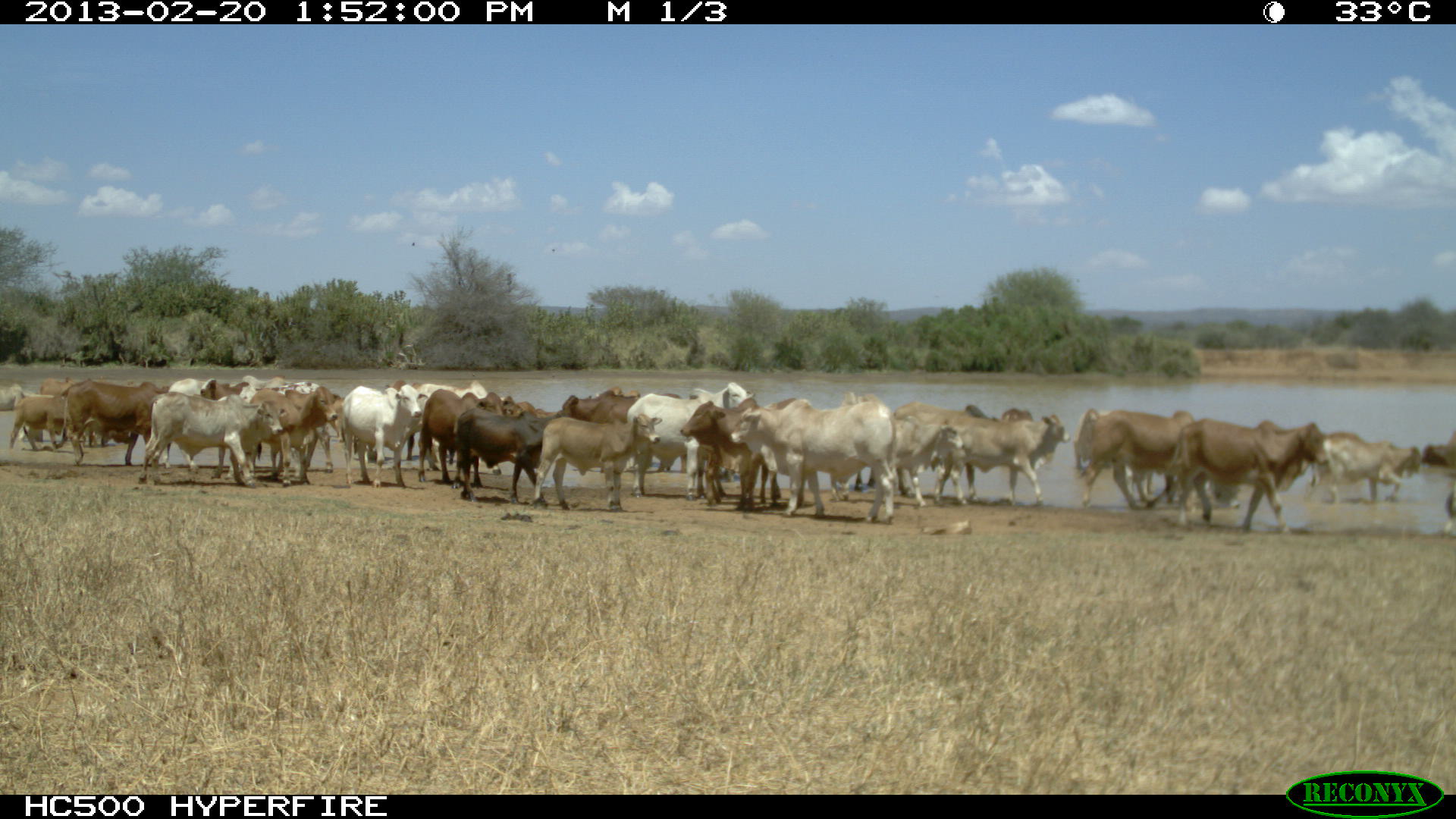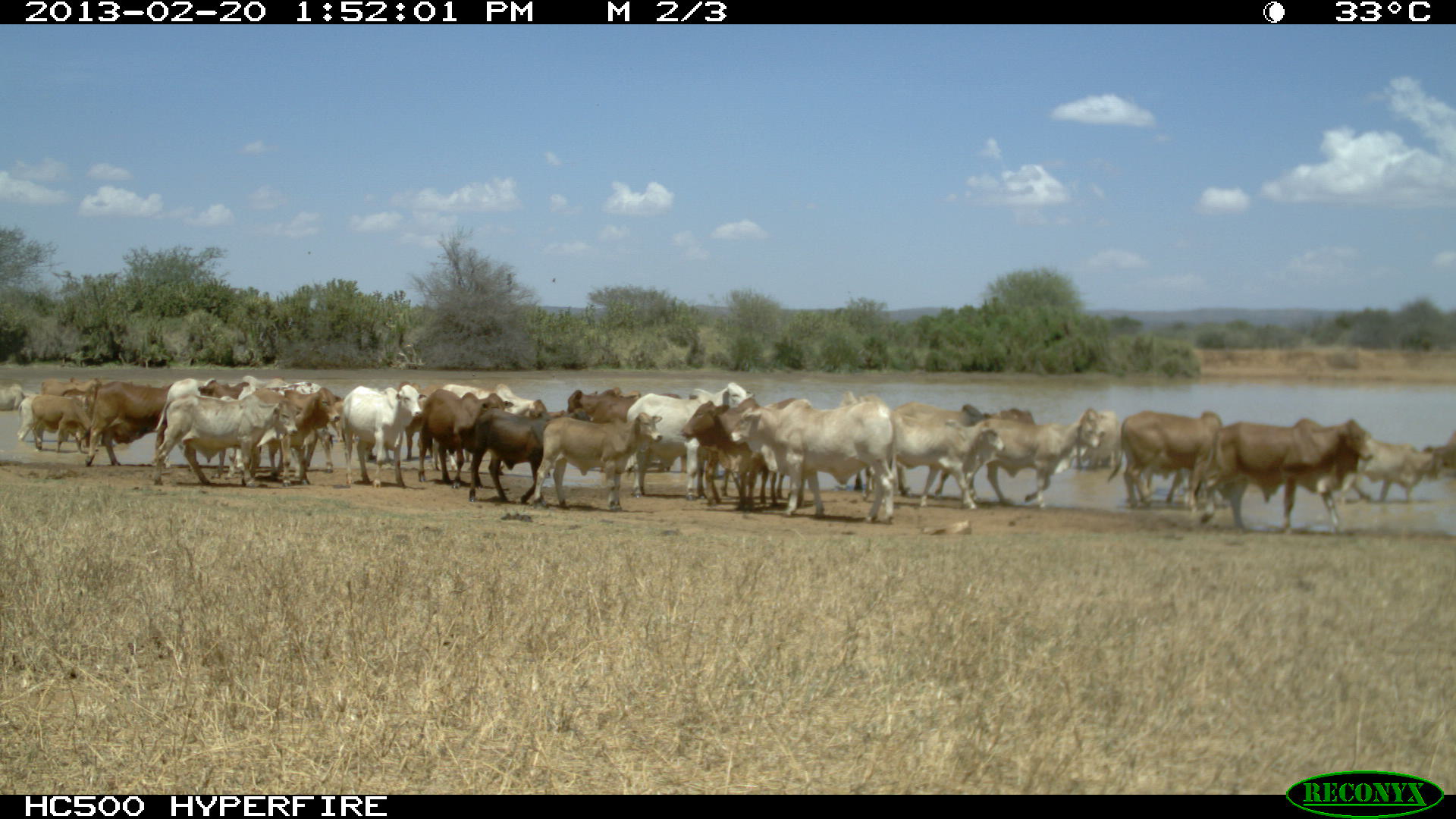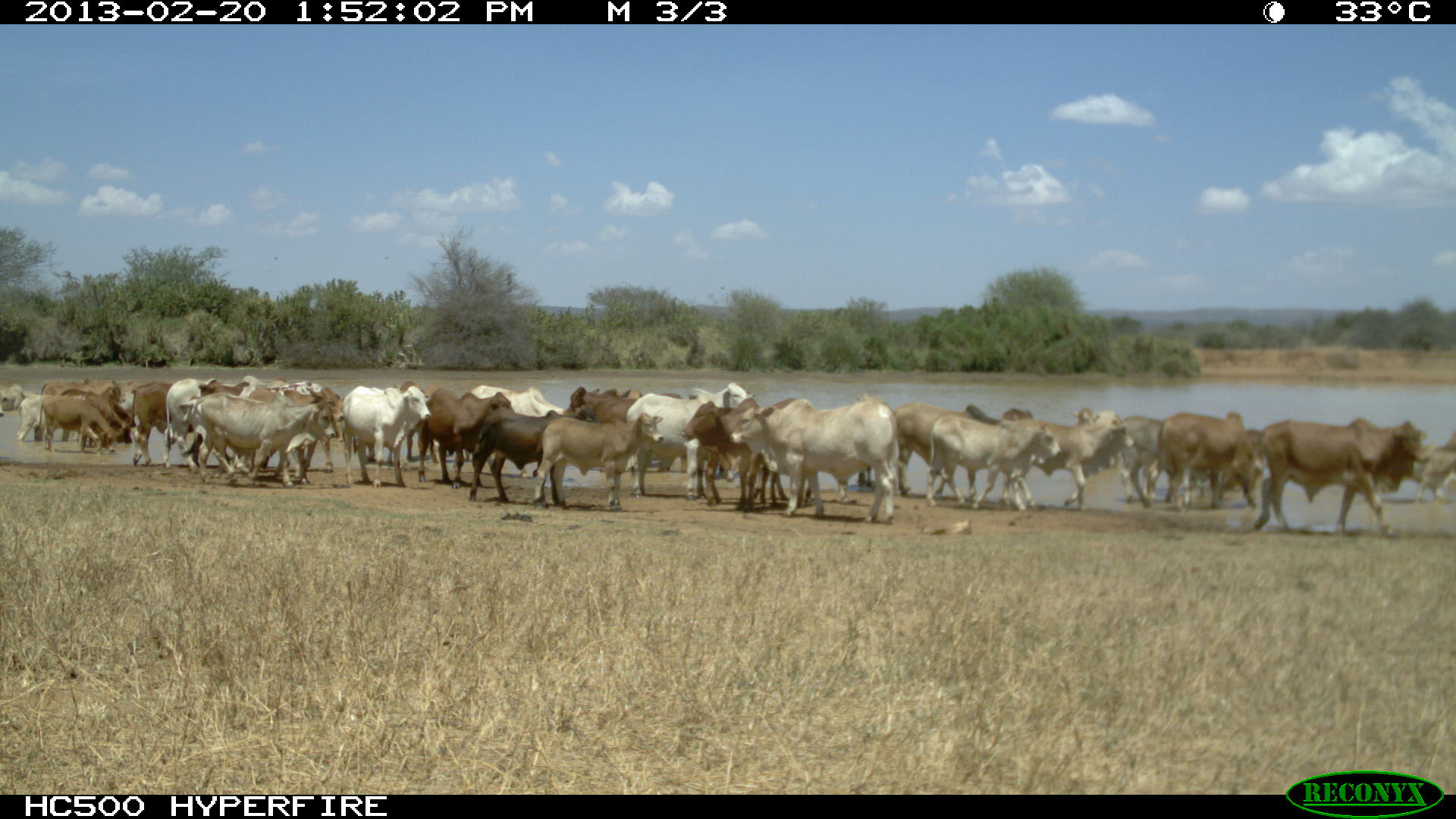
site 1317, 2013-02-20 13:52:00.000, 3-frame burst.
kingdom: Animalia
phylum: Chordata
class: Mammalia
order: Artiodactyla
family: Bovidae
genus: Bos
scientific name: Bos taurus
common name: domestic cattle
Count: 32.